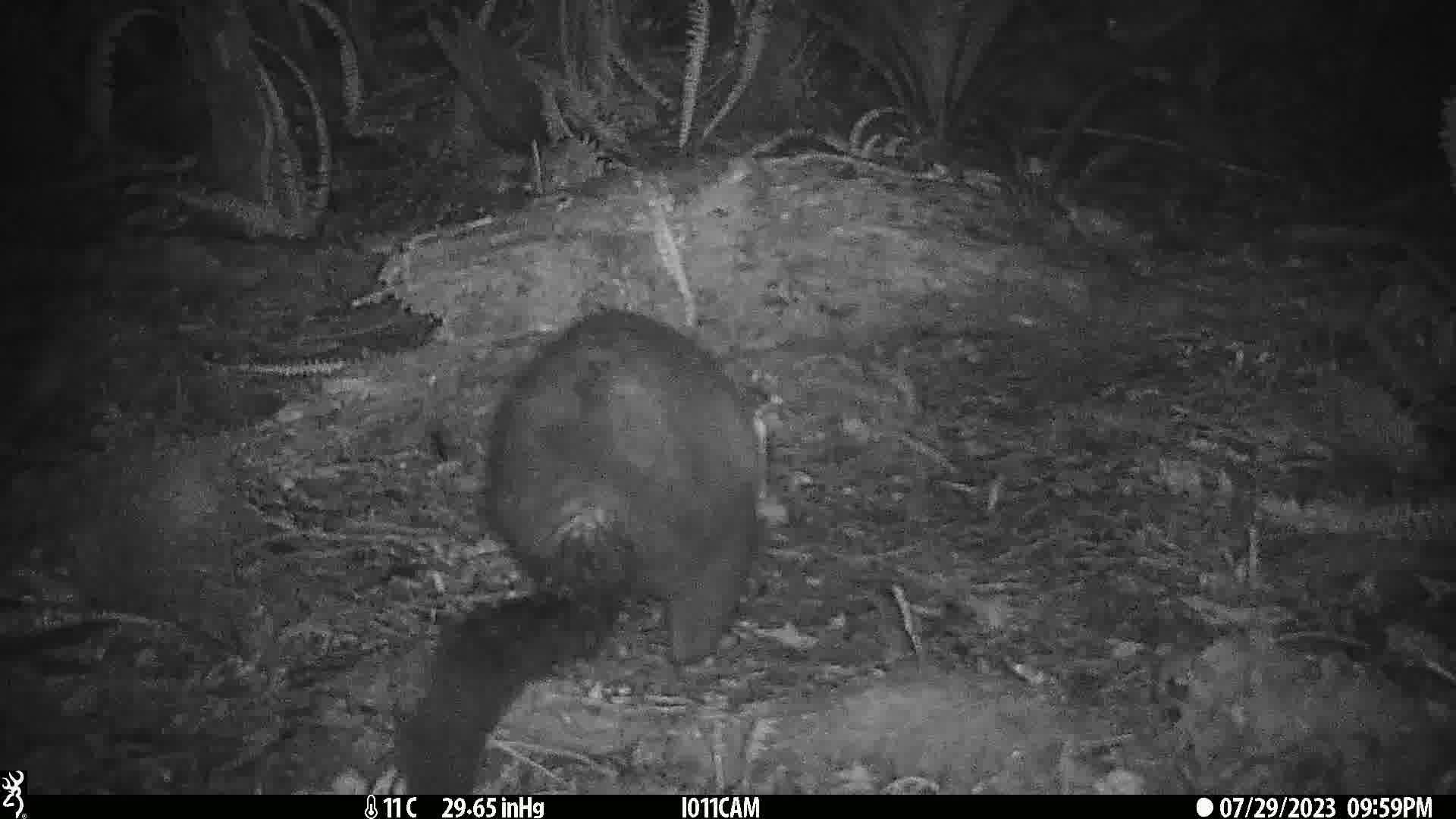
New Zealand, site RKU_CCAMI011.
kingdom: Animalia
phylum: Chordata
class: Mammalia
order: Diprotodontia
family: Phalangeridae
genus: Trichosurus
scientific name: Trichosurus vulpecula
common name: common brushtail possum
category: possum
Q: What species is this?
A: Possum (common brushtail possum) (Trichosurus vulpecula).